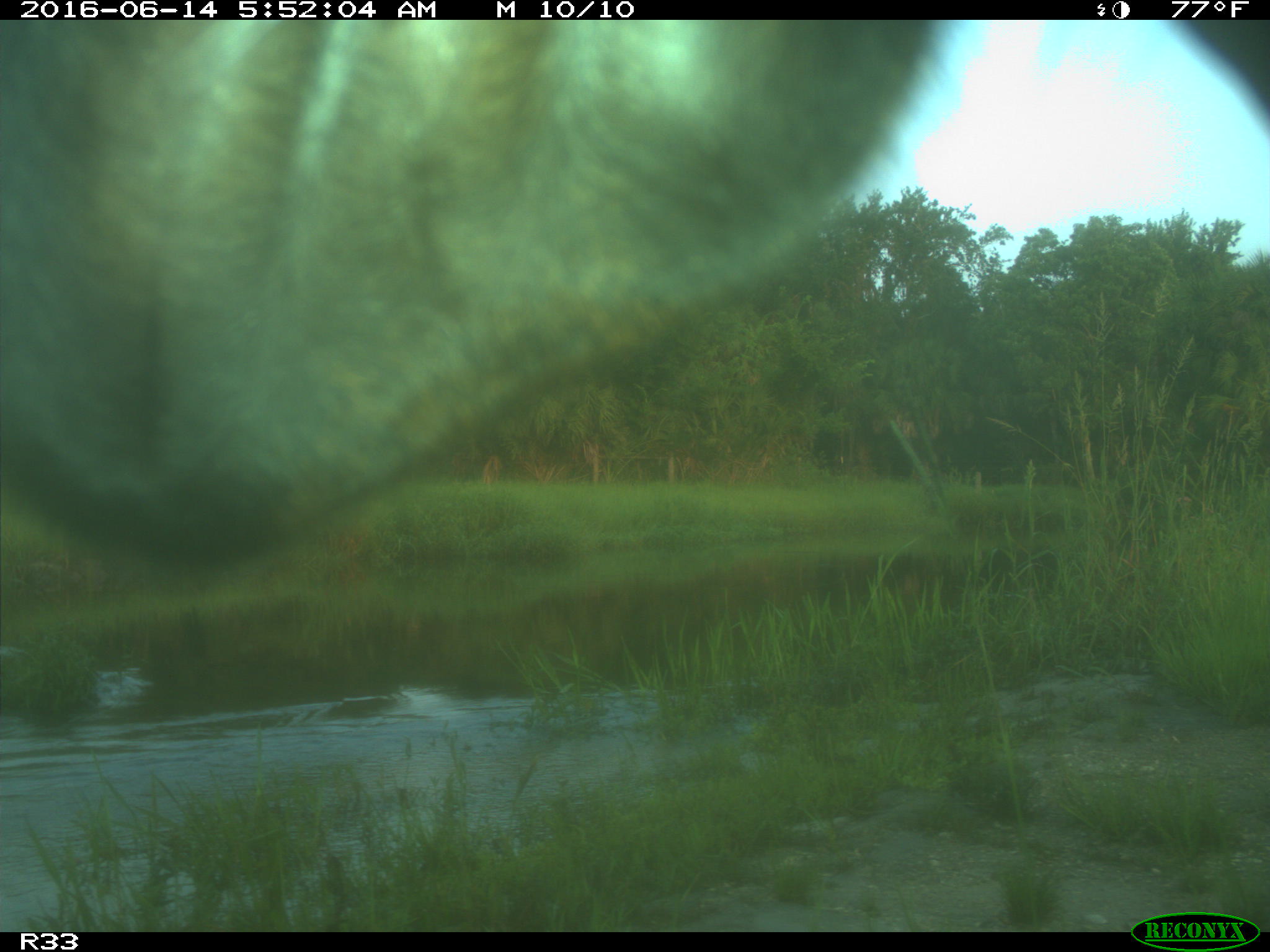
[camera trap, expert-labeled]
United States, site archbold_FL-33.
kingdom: Animalia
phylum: Chordata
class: Mammalia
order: Artiodactyla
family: Bovidae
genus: Bos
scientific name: Bos taurus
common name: domestic cow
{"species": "Bos taurus (domestic cow)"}